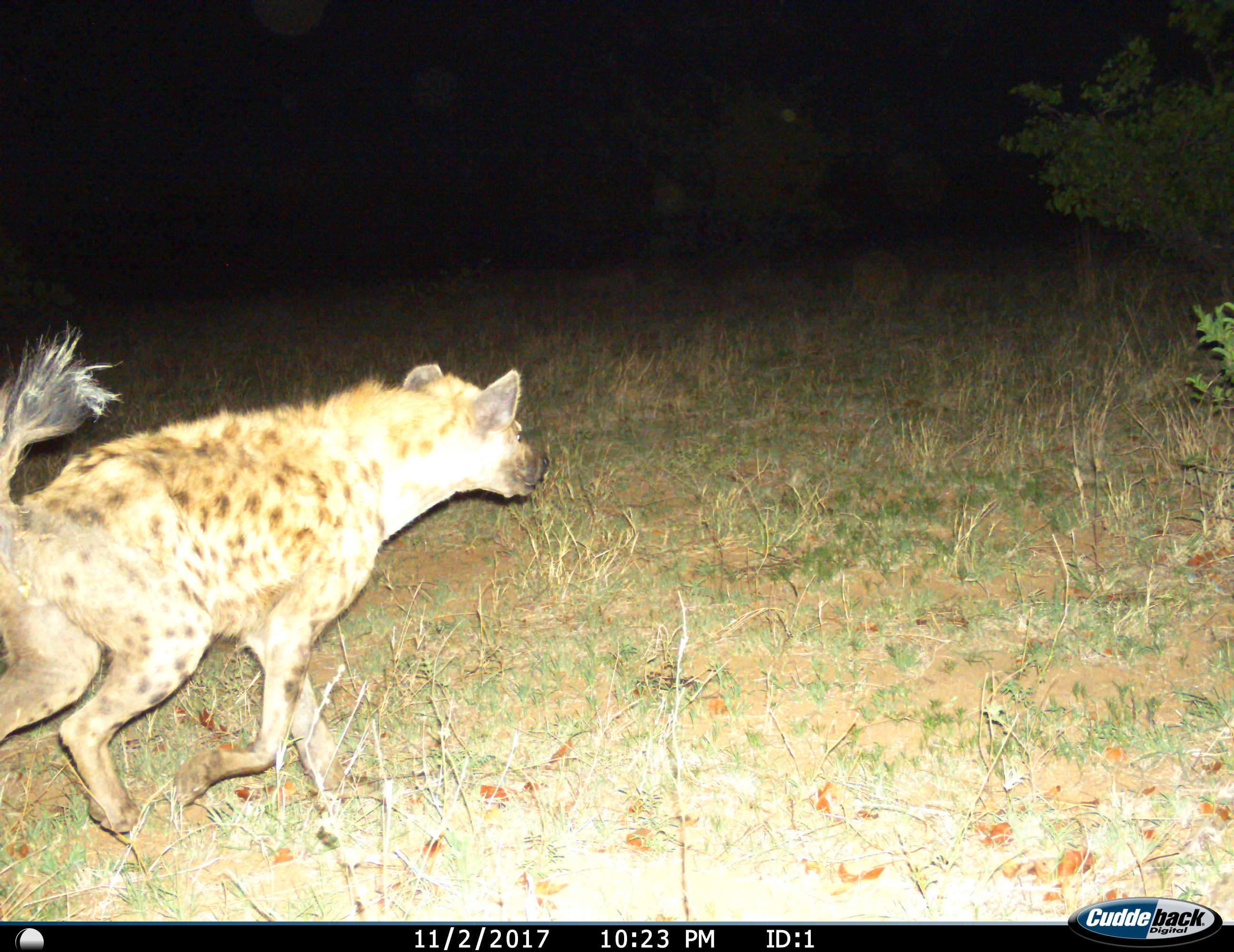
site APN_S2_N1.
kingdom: Animalia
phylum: Chordata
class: Mammalia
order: Carnivora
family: Hyaenidae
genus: Crocuta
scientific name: Crocuta crocuta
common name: spotted hyena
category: hyenaspotted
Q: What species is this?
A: Hyenaspotted (spotted hyena) (Crocuta crocuta).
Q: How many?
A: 1.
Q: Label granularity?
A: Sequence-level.